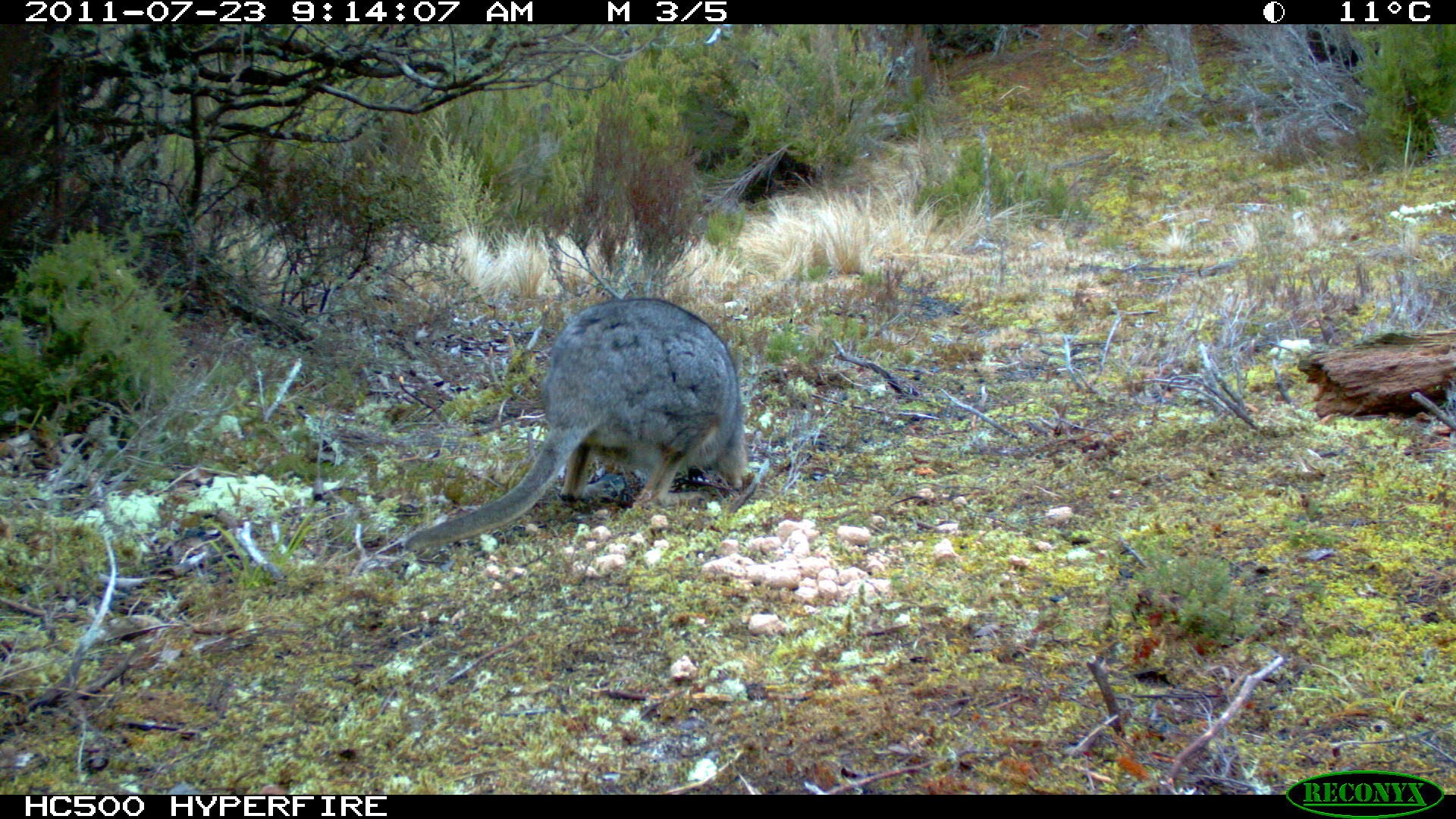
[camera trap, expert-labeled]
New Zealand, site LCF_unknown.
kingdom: Animalia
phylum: Chordata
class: Mammalia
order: Diprotodontia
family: Macropodidae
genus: Notamacropus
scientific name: Notamacropus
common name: wallaby